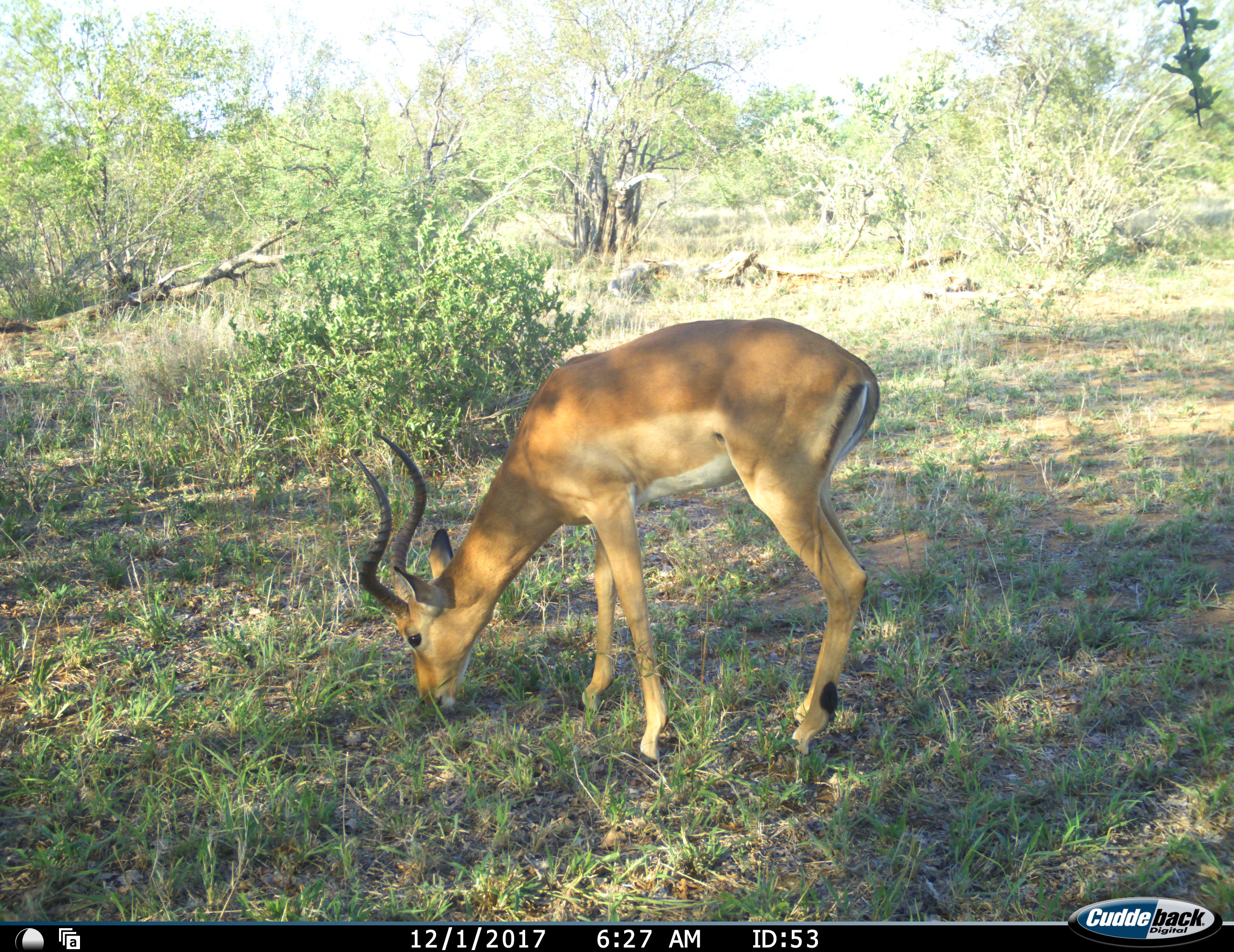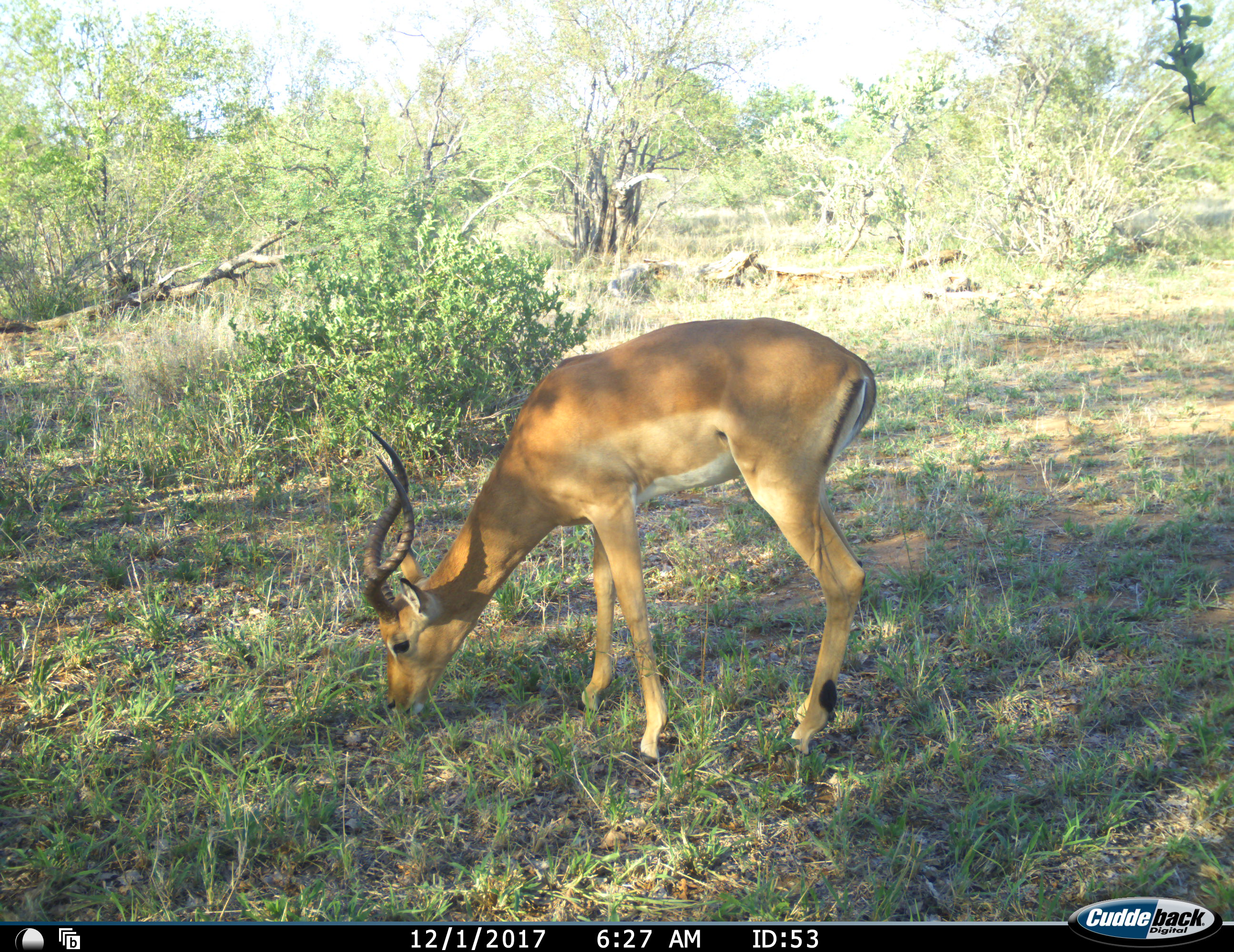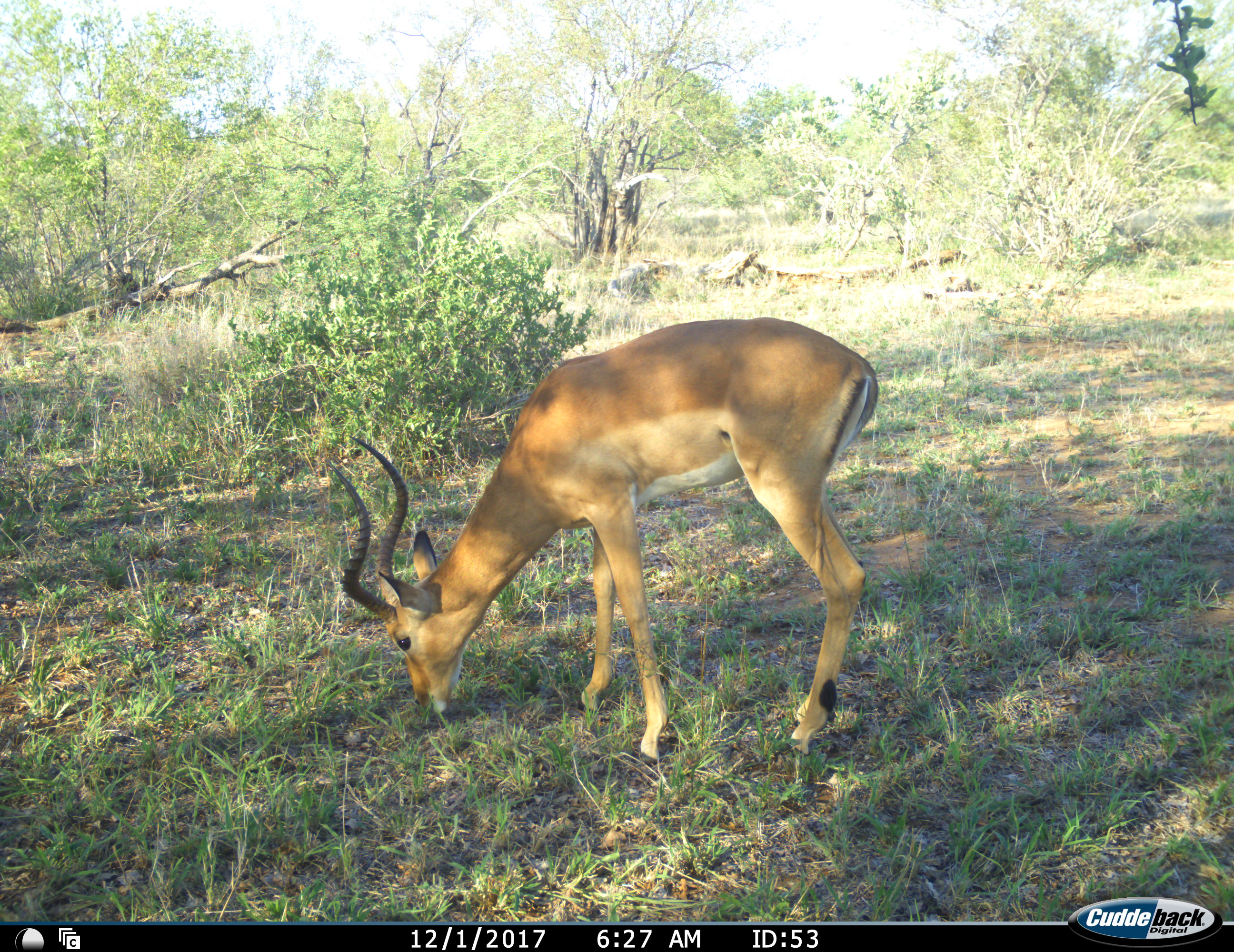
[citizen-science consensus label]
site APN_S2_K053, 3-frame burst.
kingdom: Animalia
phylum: Chordata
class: Mammalia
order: Artiodactyla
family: Bovidae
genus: Aepyceros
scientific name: Aepyceros melampus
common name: impala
Impala (Aepyceros melampus), count 1. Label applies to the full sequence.